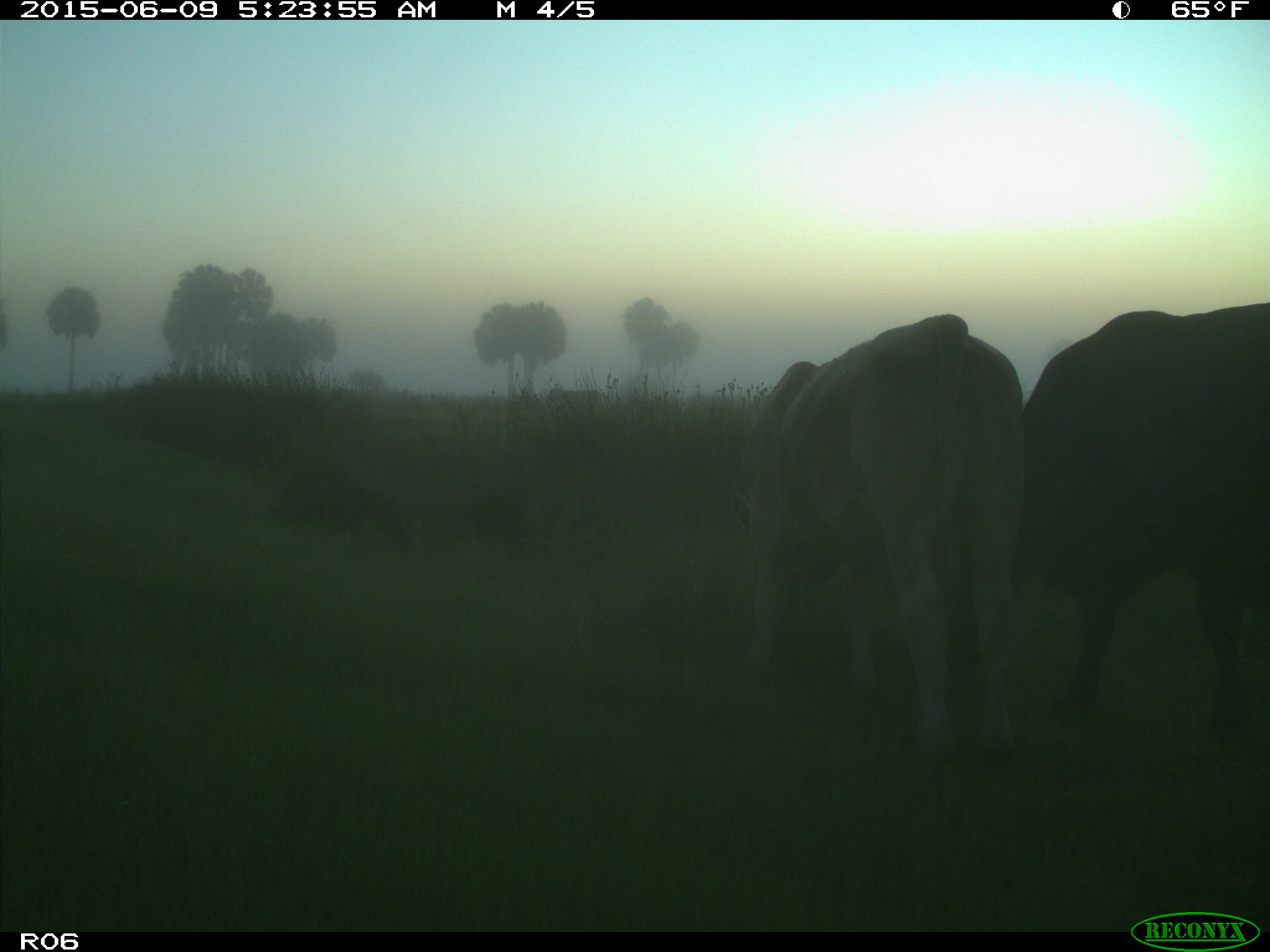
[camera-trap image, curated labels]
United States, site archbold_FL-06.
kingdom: Animalia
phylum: Chordata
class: Mammalia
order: Artiodactyla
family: Bovidae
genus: Bos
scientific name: Bos taurus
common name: domestic cow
Bos taurus (domestic cow).